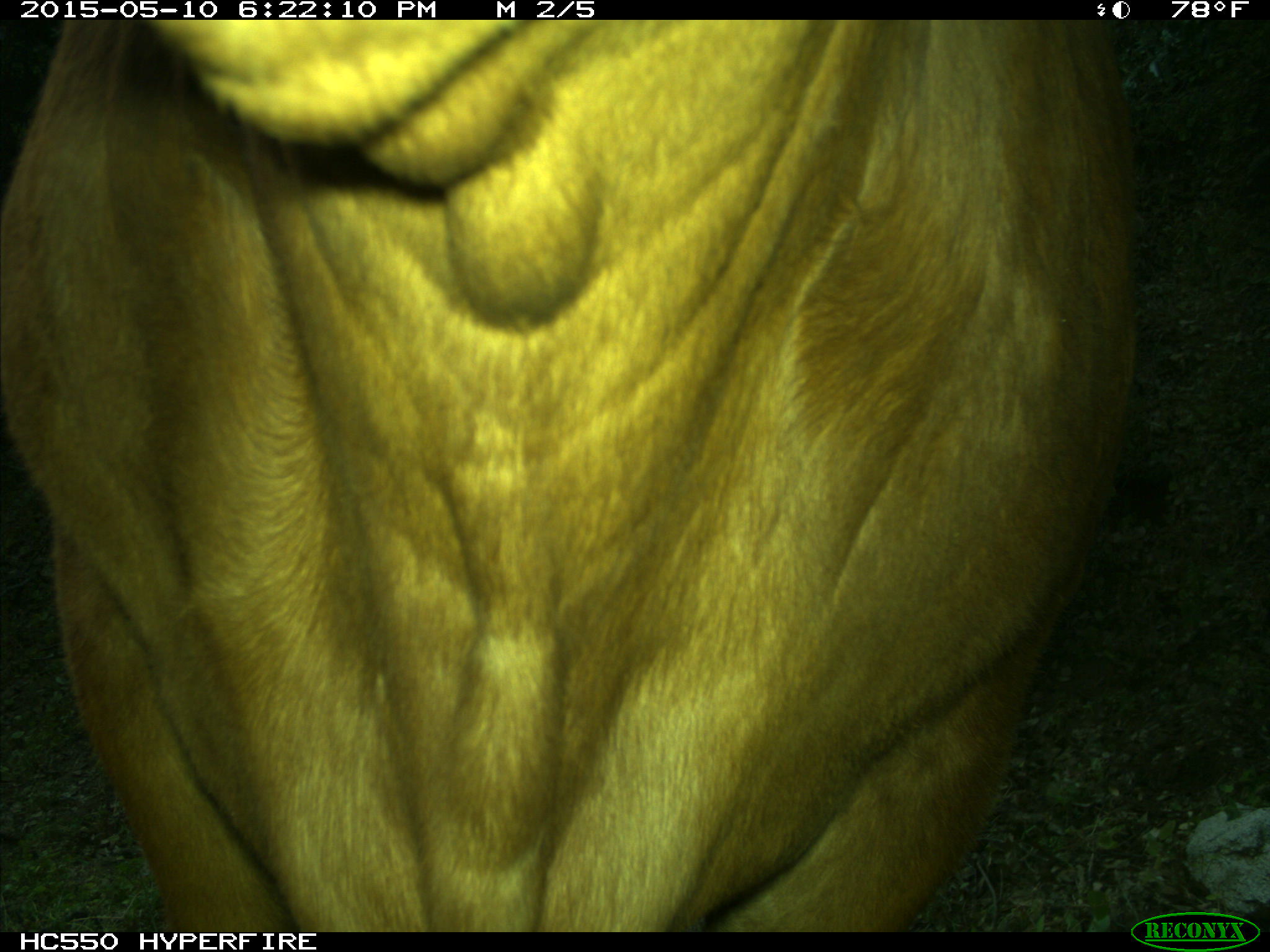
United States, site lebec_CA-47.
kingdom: Animalia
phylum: Chordata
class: Mammalia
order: Artiodactyla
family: Bovidae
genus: Bos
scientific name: Bos taurus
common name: domestic cow